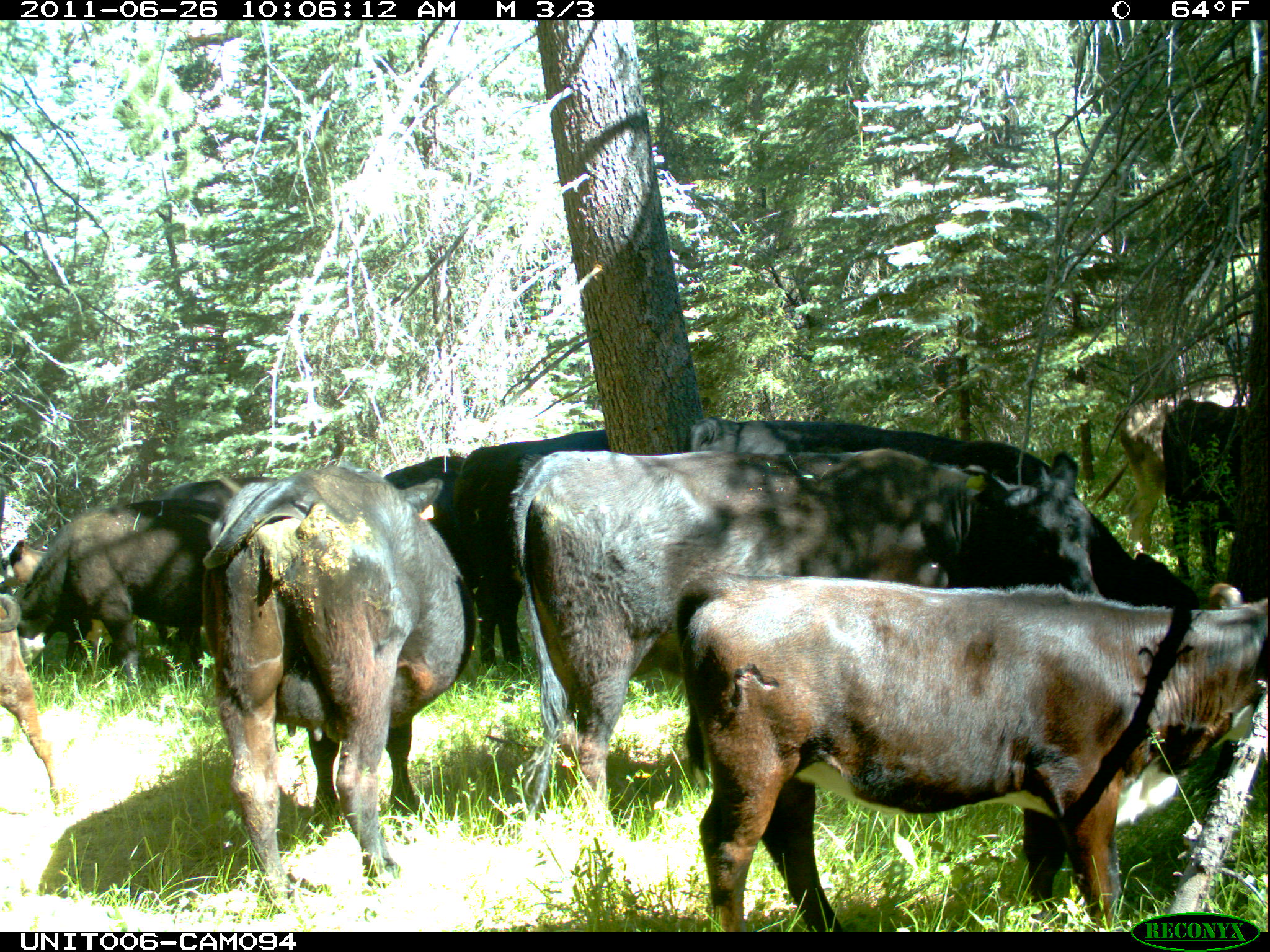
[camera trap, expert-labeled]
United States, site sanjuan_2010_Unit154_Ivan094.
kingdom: Animalia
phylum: Chordata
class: Mammalia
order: Artiodactyla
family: Bovidae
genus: Bos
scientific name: Bos taurus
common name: domestic cow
Bos taurus (domestic cow).